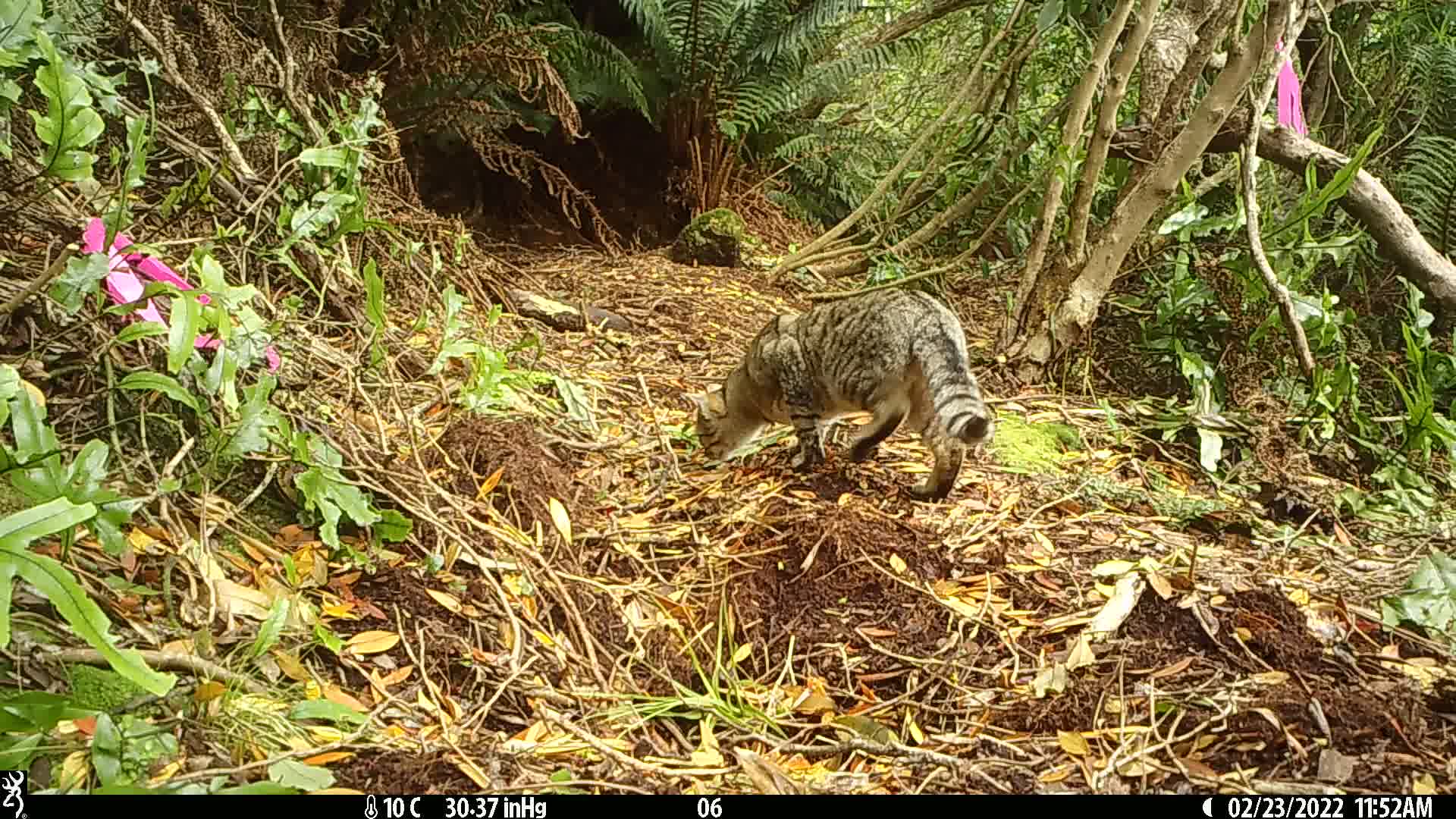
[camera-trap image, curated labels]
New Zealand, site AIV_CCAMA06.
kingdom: Animalia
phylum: Chordata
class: Mammalia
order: Carnivora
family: Felidae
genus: Felis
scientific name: Felis catus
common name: domestic cat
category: cat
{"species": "cat (domestic cat) (Felis catus)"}